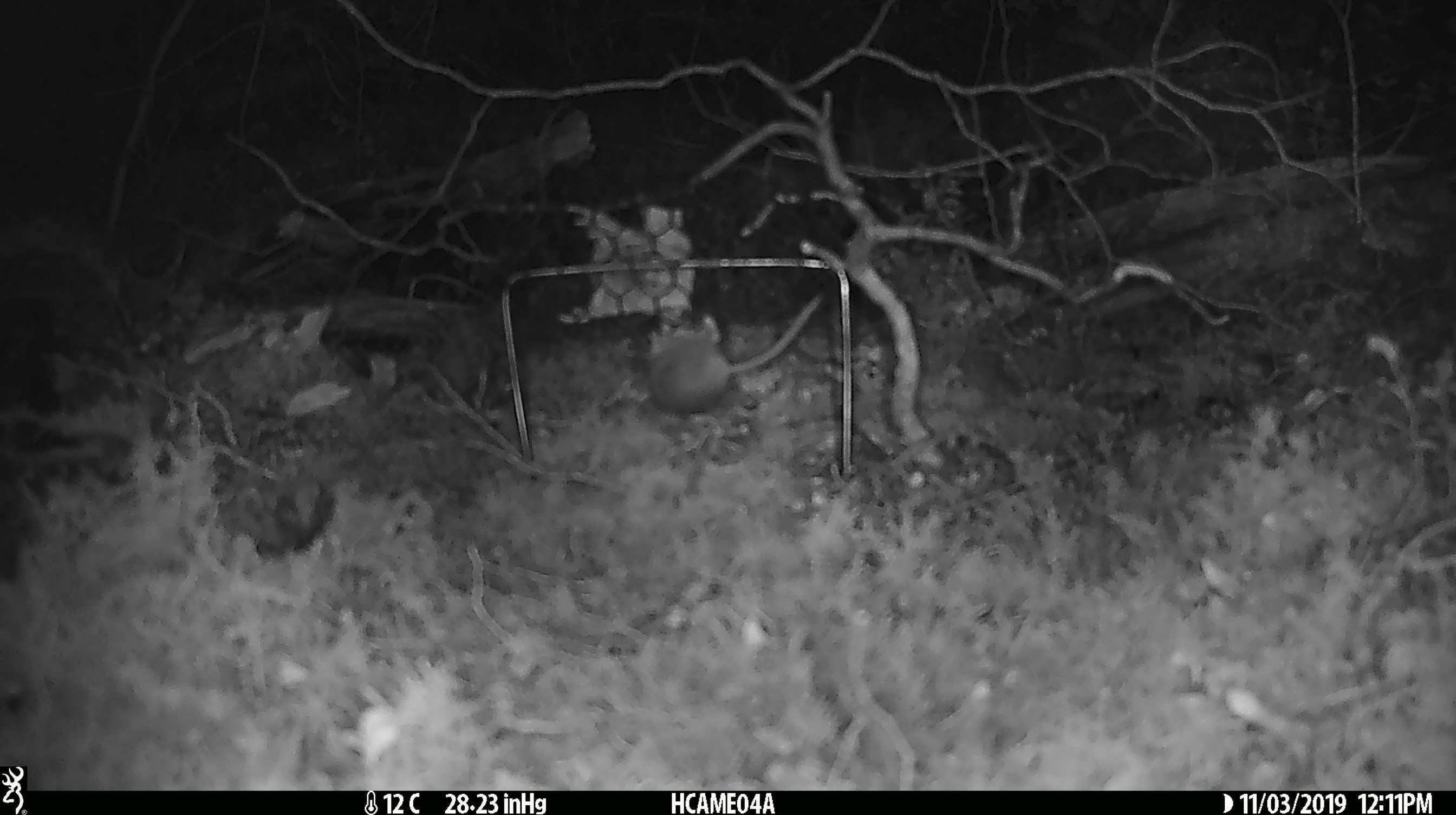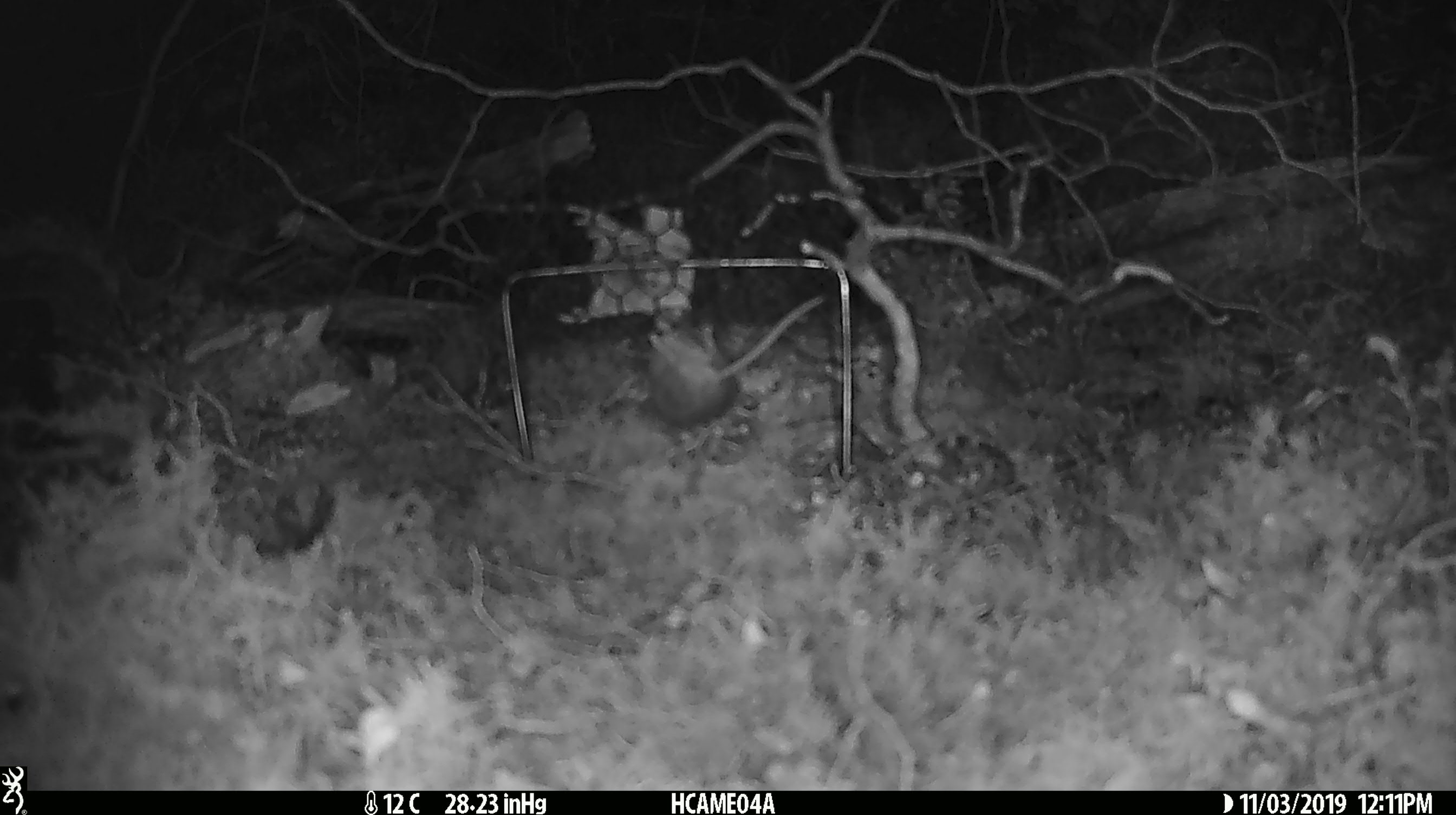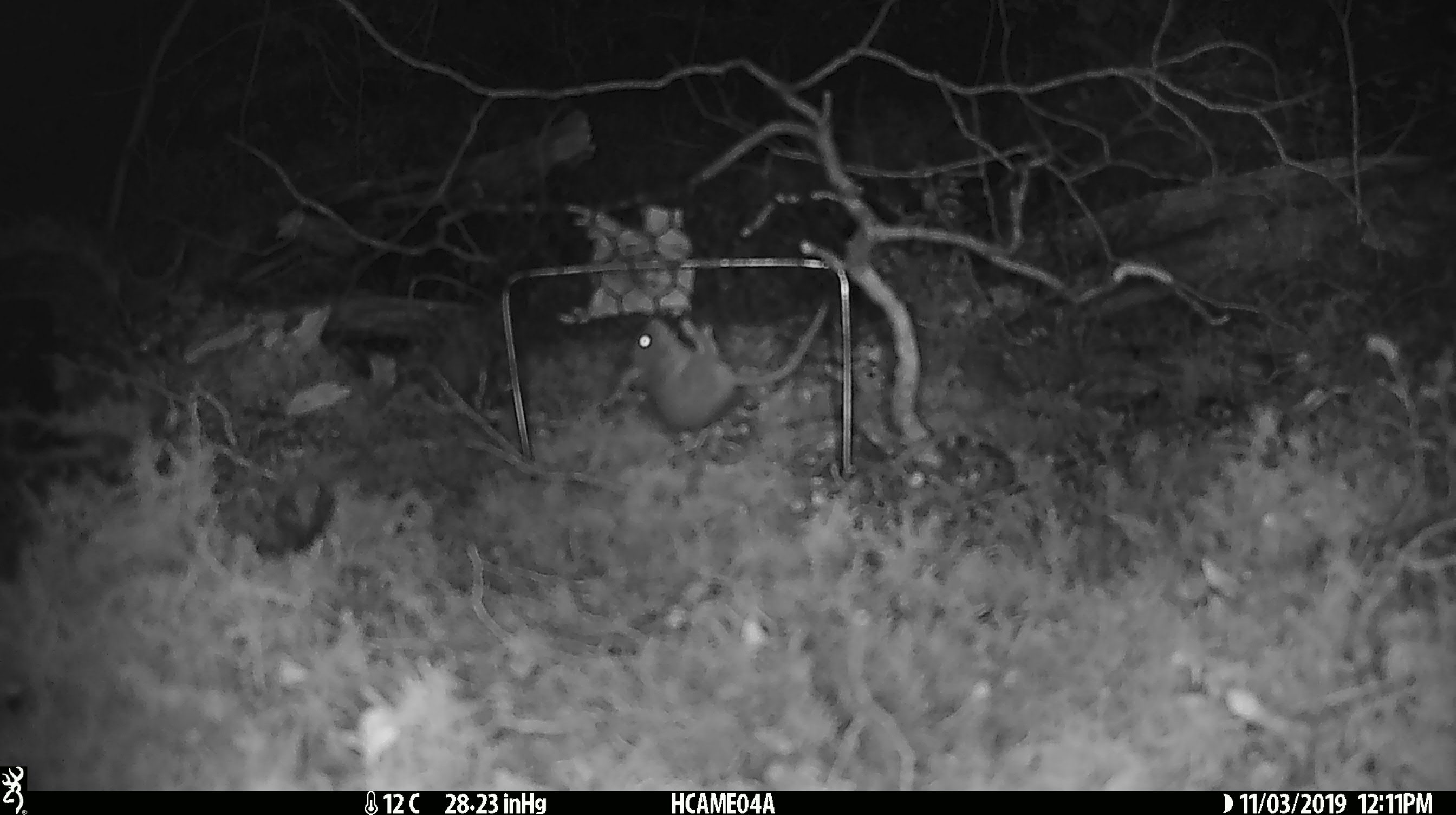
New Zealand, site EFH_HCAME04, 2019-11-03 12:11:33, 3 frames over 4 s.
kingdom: Animalia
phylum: Chordata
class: Mammalia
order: Rodentia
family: Muridae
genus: Mus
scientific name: Mus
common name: mouse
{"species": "mouse (Mus)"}